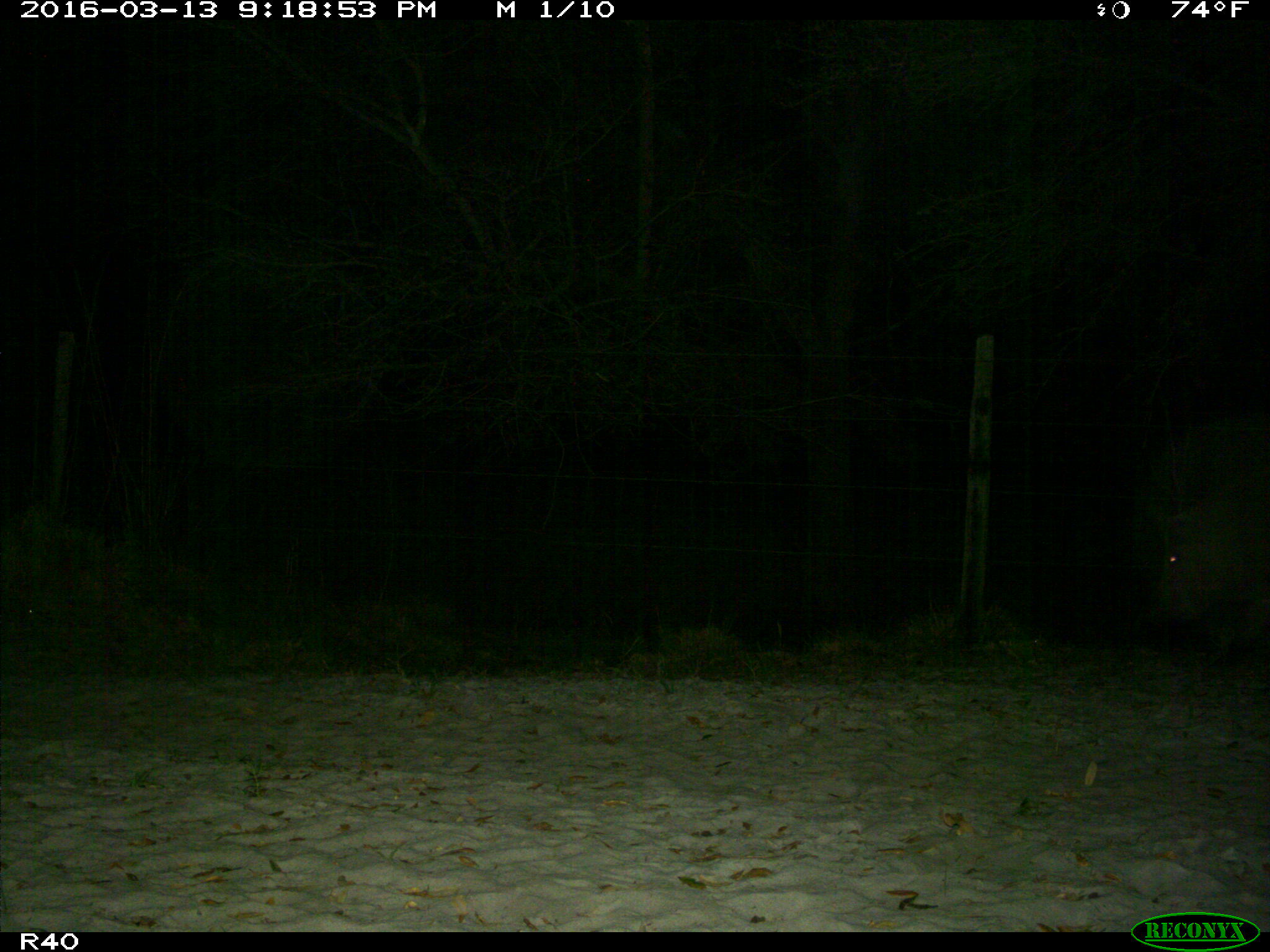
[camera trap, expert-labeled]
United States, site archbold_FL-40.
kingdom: Animalia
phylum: Chordata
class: Mammalia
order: Artiodactyla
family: Suidae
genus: Sus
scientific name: Sus scrofa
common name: wild boar